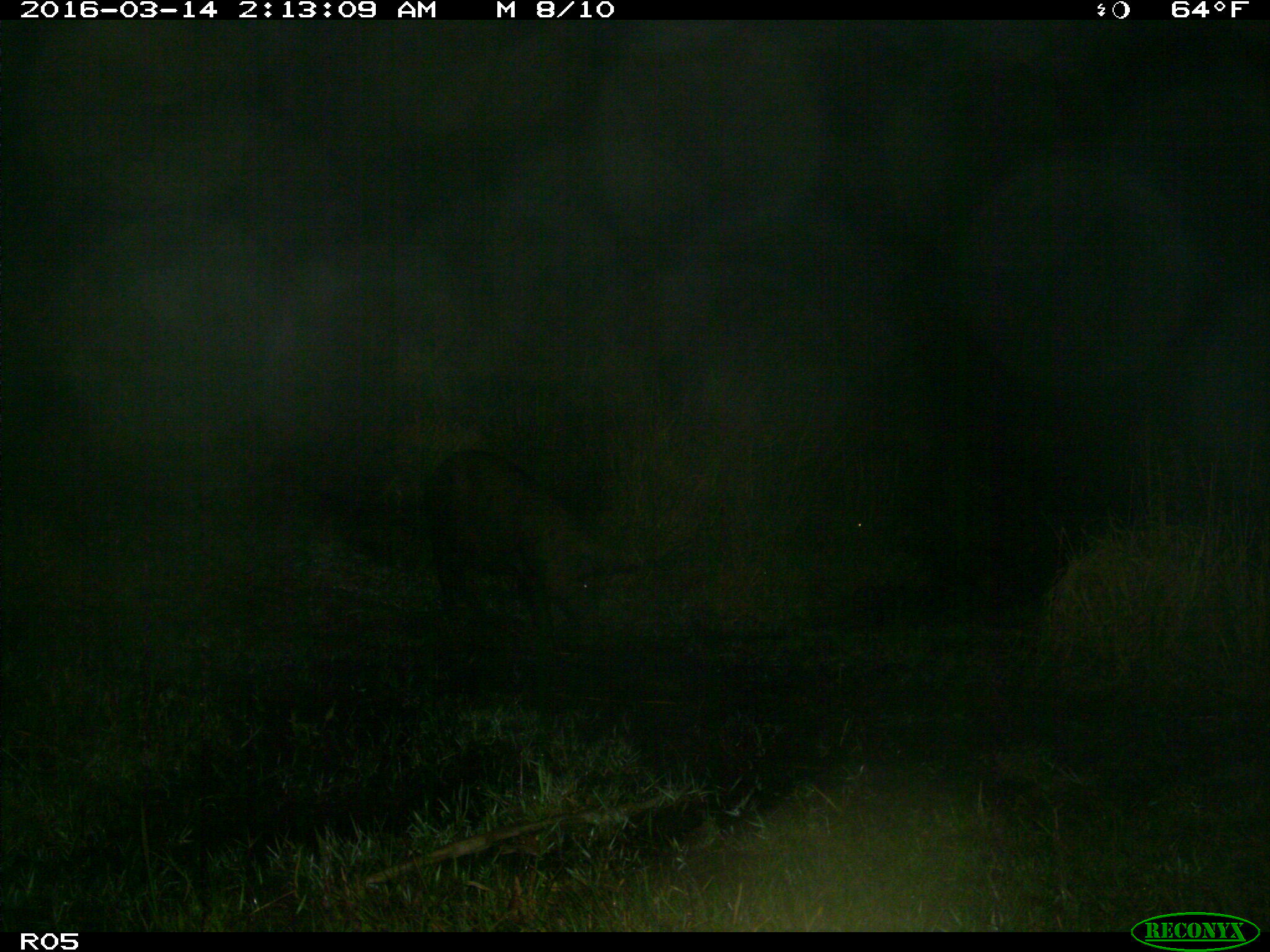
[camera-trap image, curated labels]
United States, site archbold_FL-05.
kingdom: Animalia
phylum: Chordata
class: Mammalia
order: Artiodactyla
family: Suidae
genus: Sus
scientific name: Sus scrofa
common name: wild boar